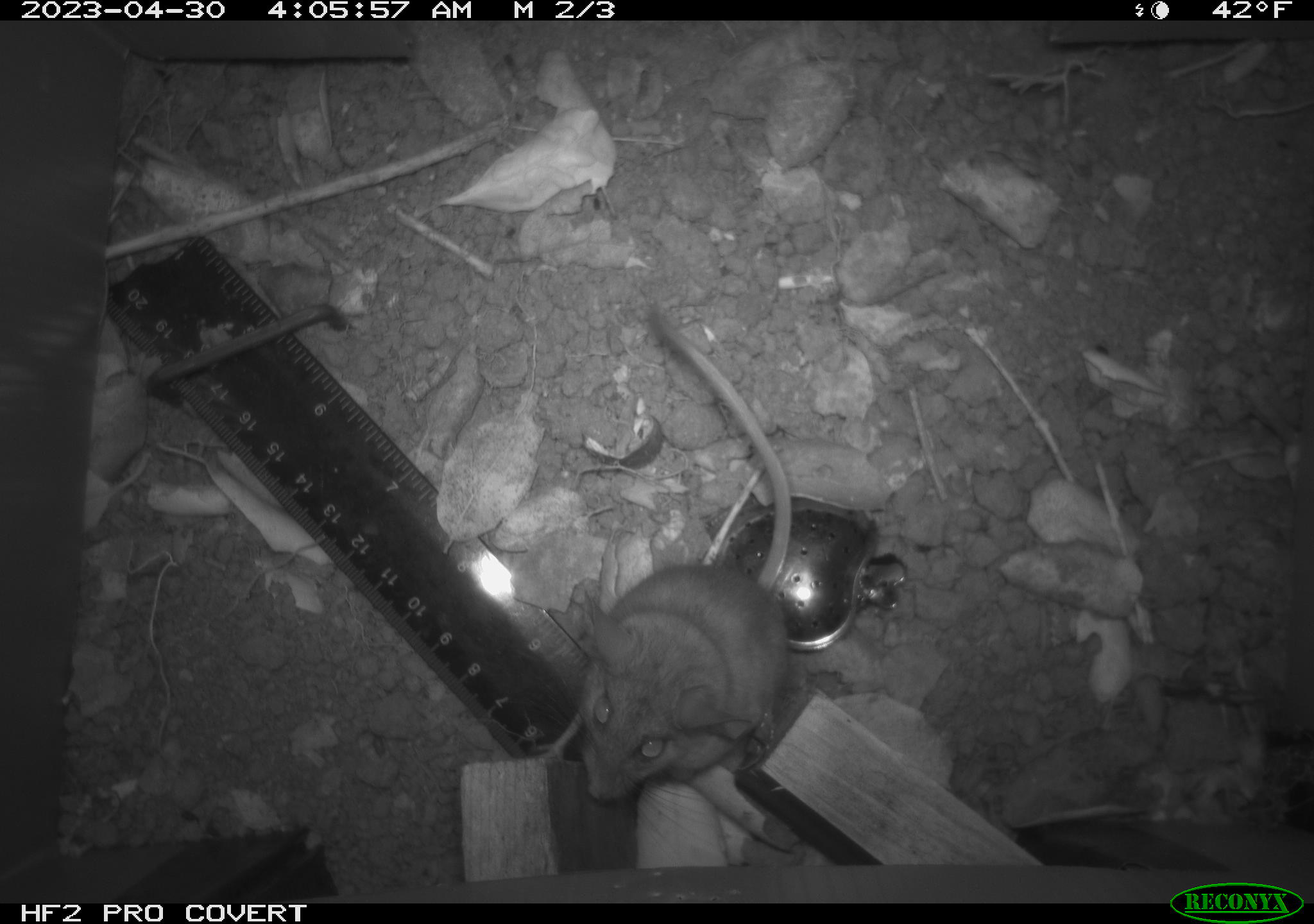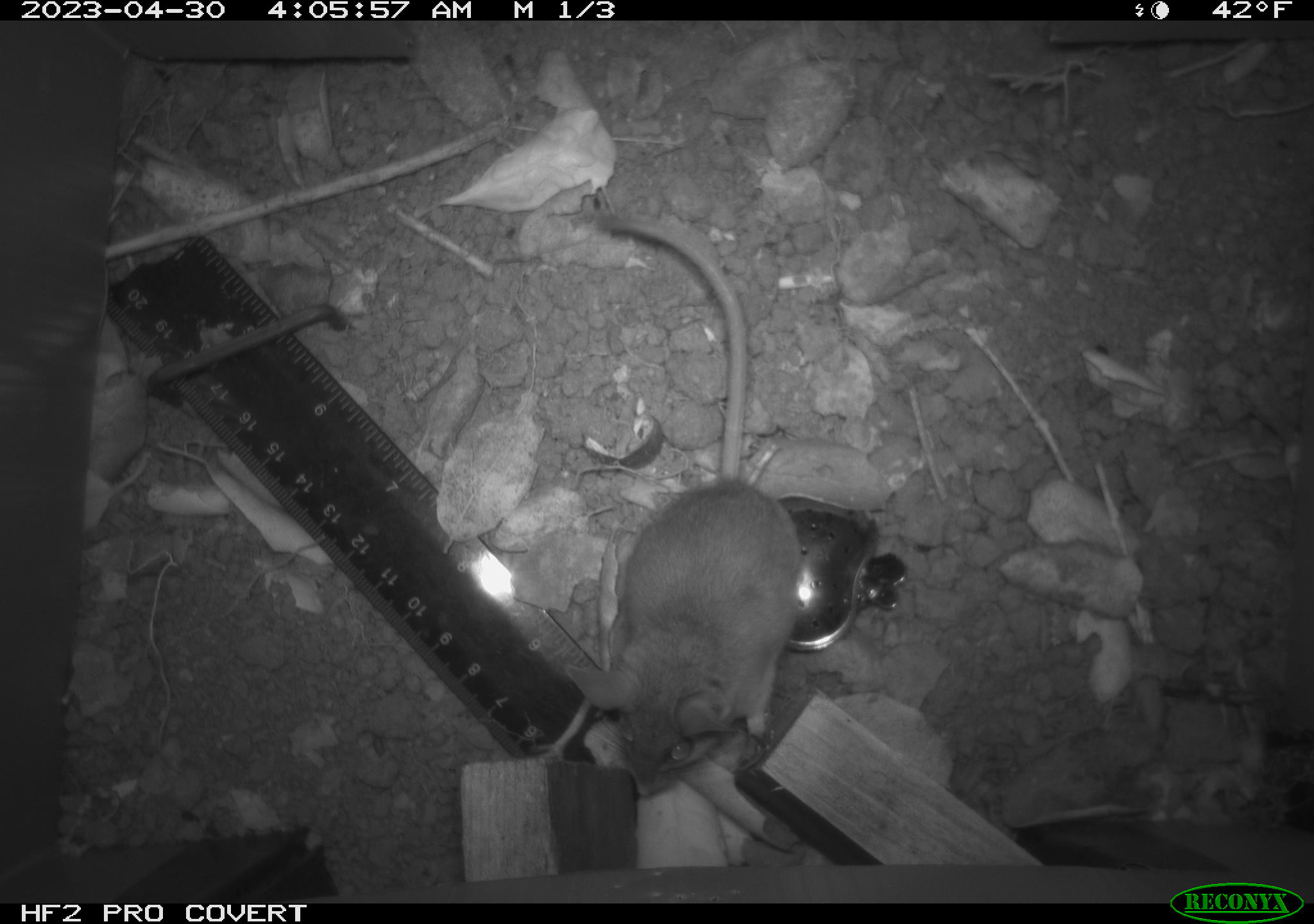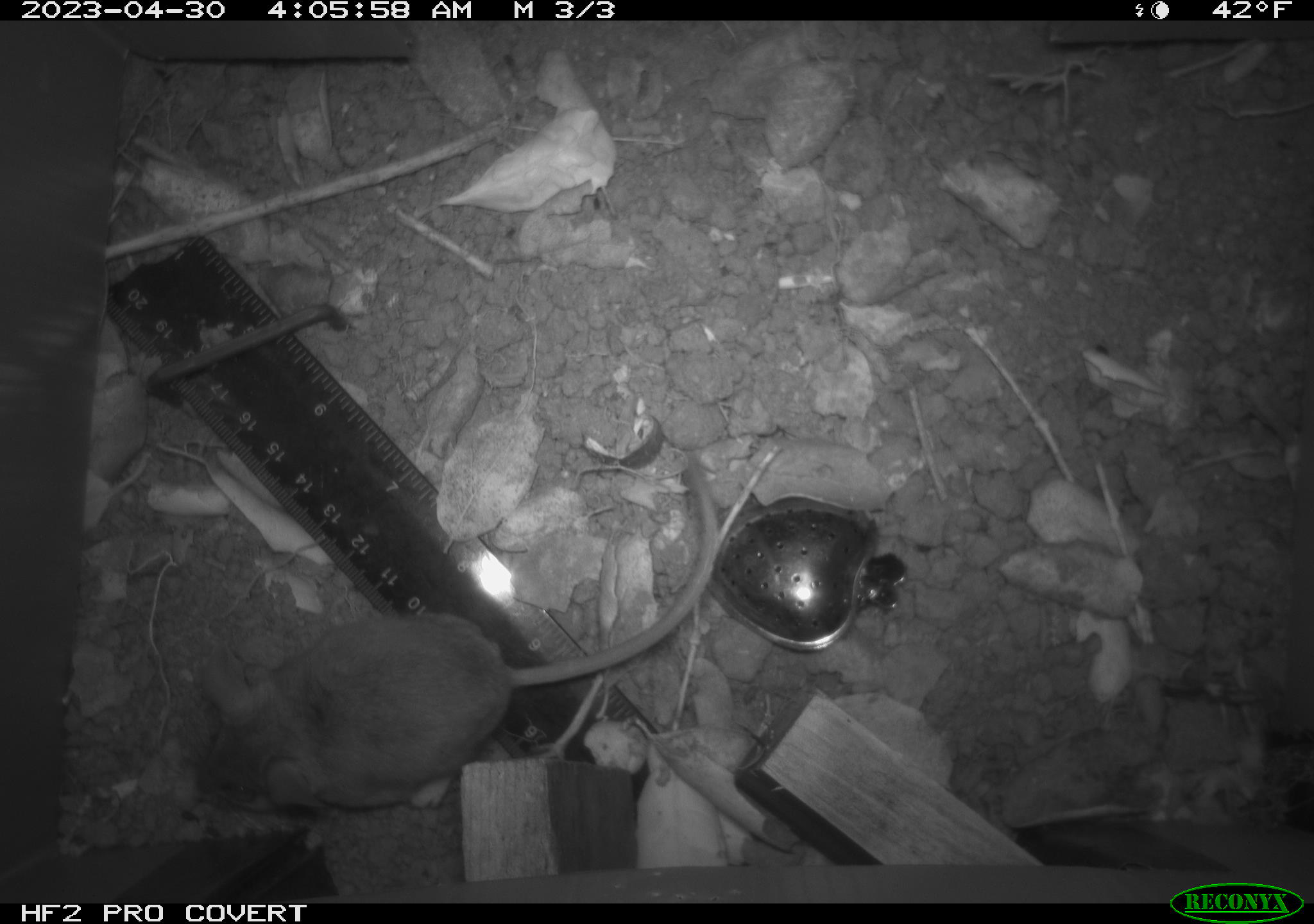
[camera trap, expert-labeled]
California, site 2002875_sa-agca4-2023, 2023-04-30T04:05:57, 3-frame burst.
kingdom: Animalia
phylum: Chordata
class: Mammalia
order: Rodentia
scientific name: Rodentia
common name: mouse species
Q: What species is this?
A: Mouse species (Rodentia).